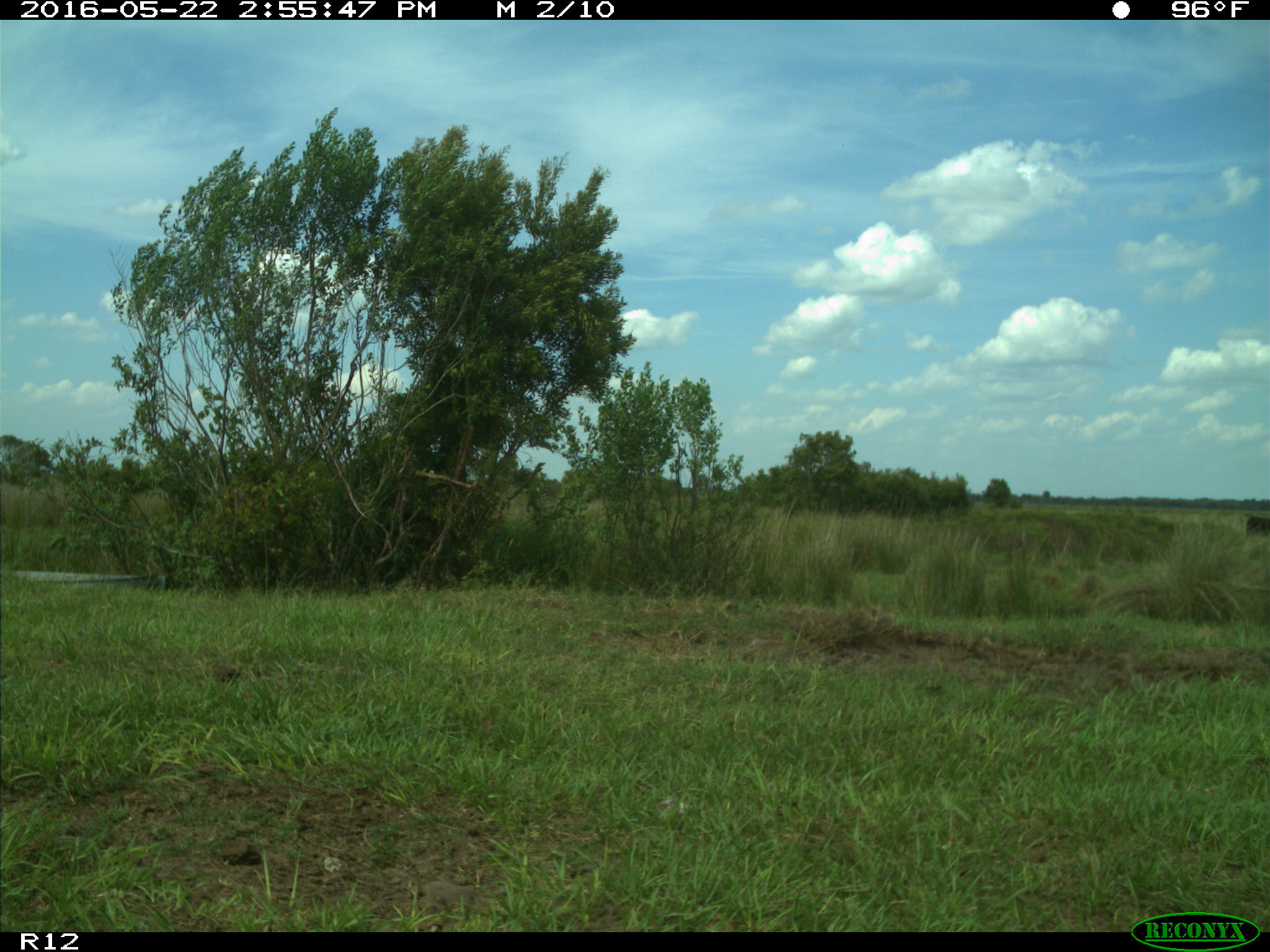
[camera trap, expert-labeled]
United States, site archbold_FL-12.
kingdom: Animalia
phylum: Chordata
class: Mammalia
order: Artiodactyla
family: Bovidae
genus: Bos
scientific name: Bos taurus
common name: domestic cow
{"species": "Bos taurus (domestic cow)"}